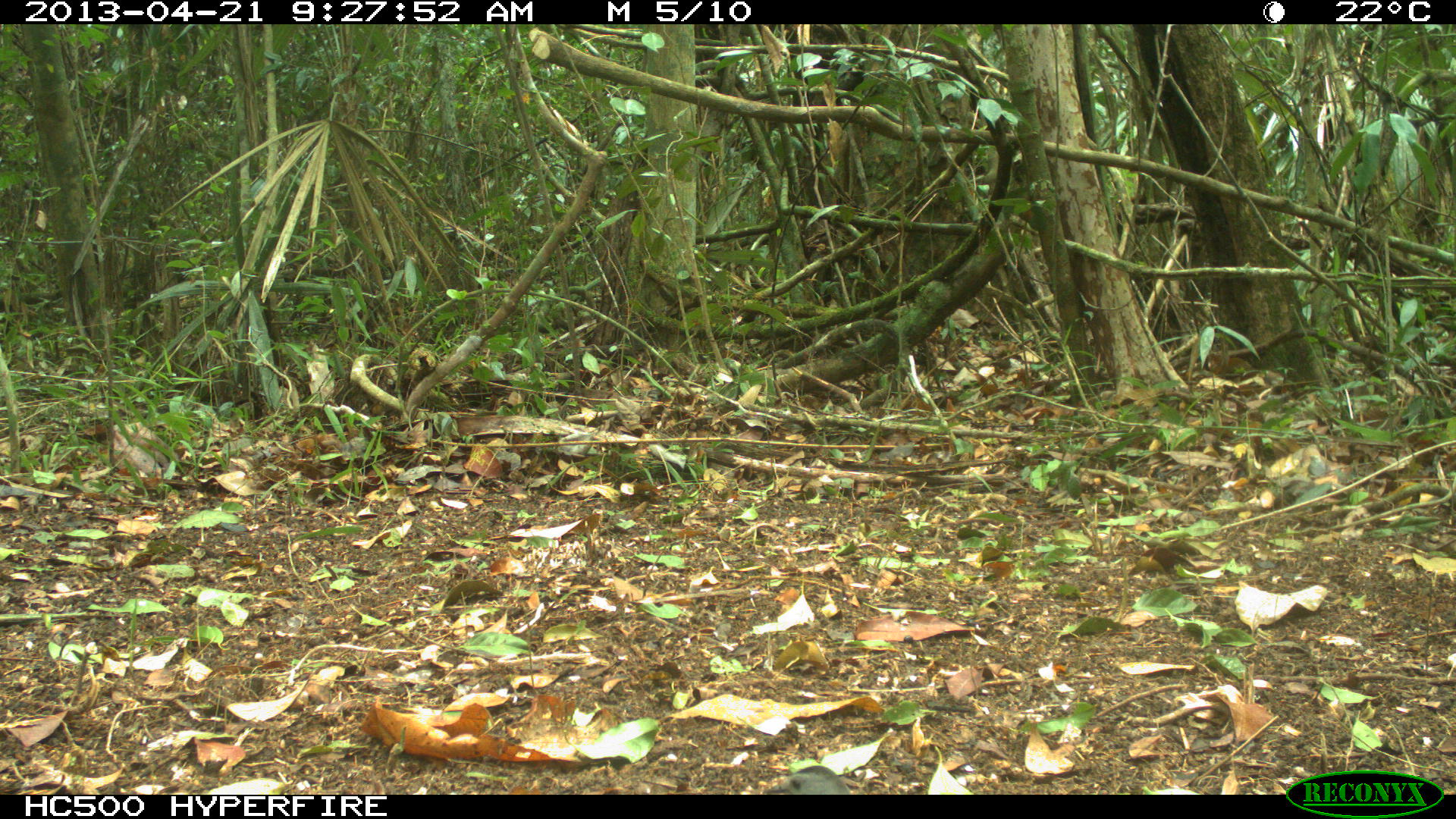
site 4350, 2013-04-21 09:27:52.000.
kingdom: Animalia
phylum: Chordata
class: Aves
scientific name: Aves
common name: bird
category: ave desconocida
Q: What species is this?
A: Ave desconocida (bird) (Aves).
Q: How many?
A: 1.